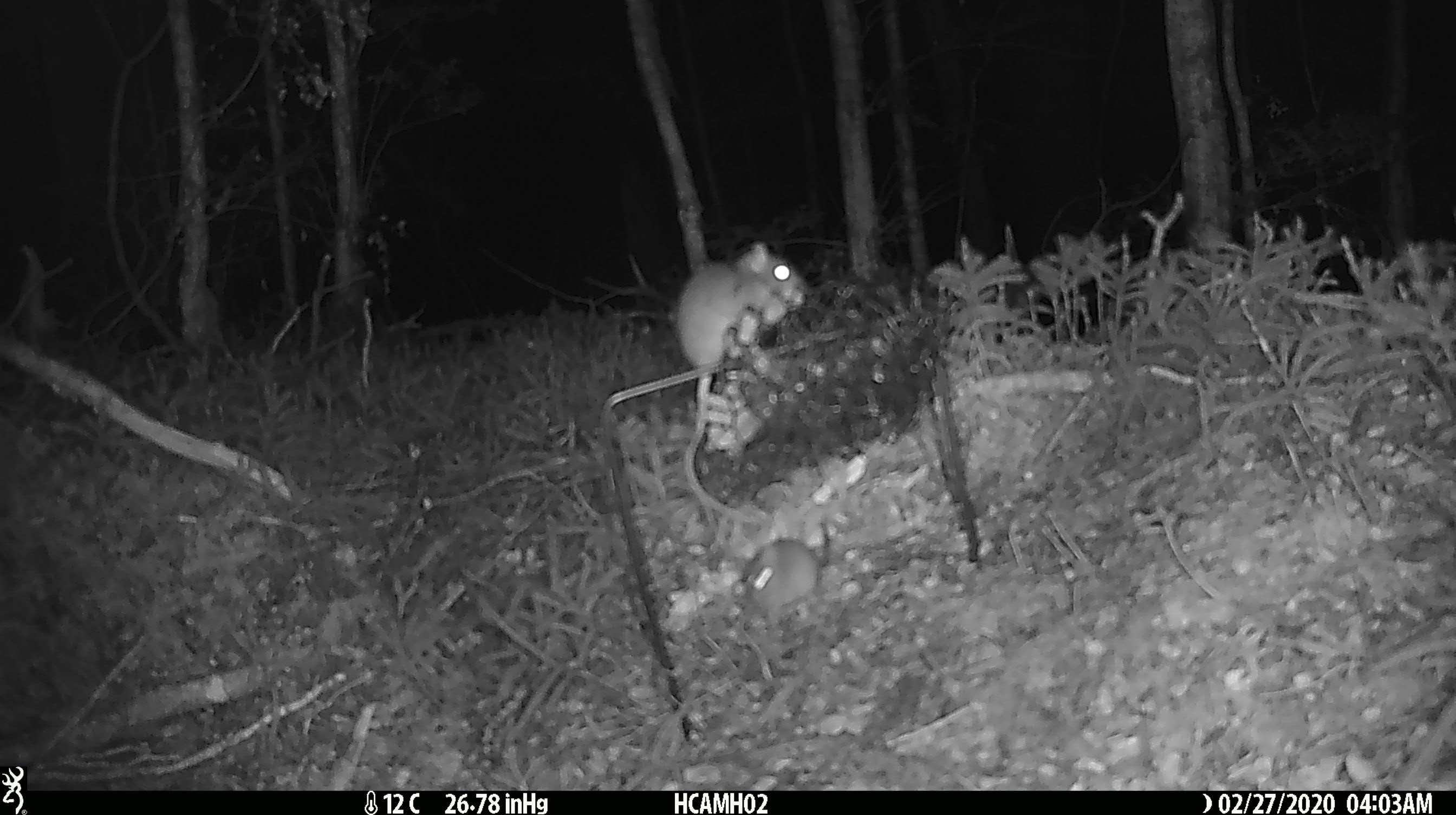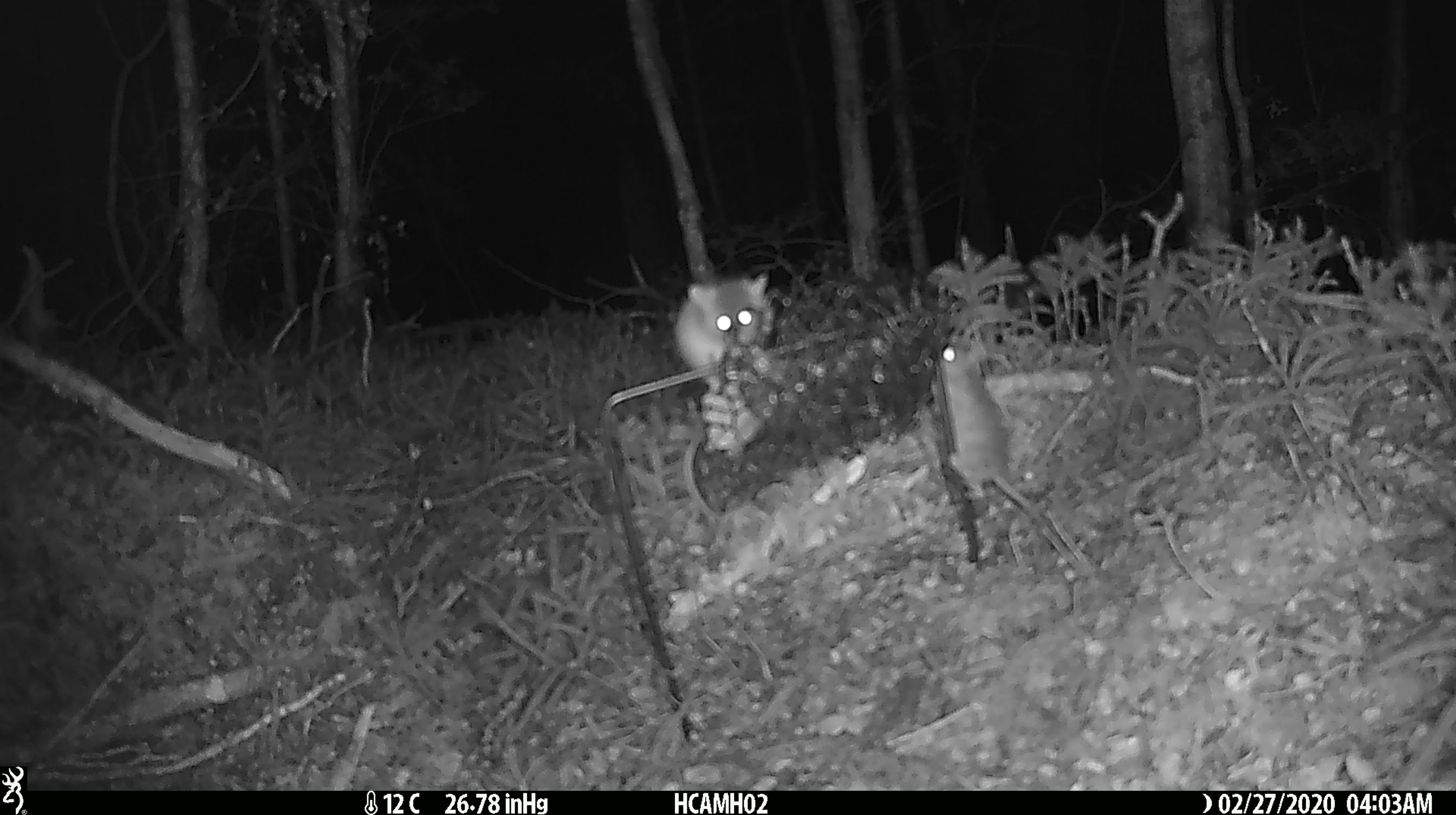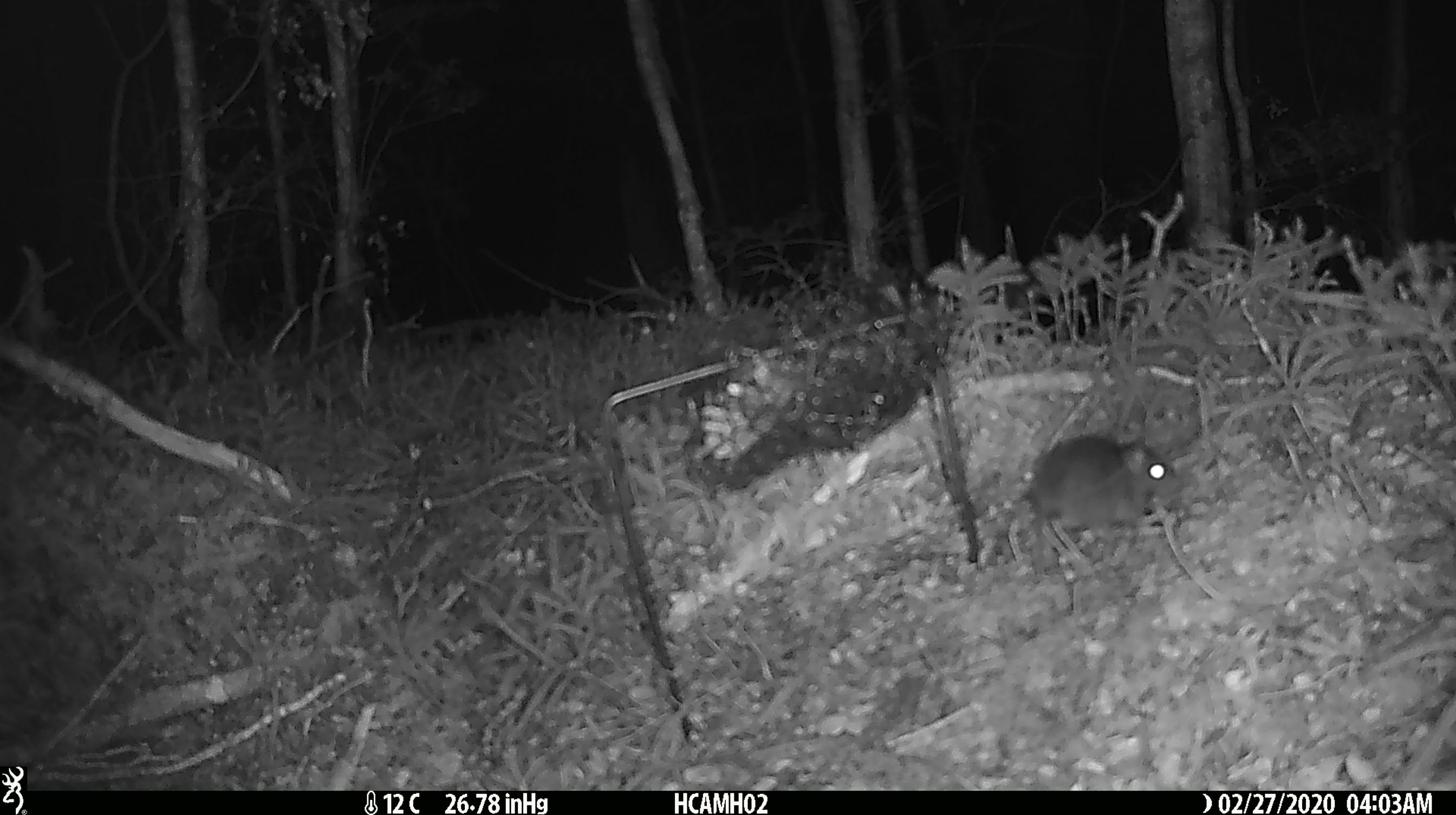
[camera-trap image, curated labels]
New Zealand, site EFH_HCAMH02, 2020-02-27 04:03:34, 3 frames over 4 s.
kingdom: Animalia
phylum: Chordata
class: Mammalia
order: Rodentia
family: Muridae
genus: Mus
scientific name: Mus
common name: mouse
Mouse (Mus).